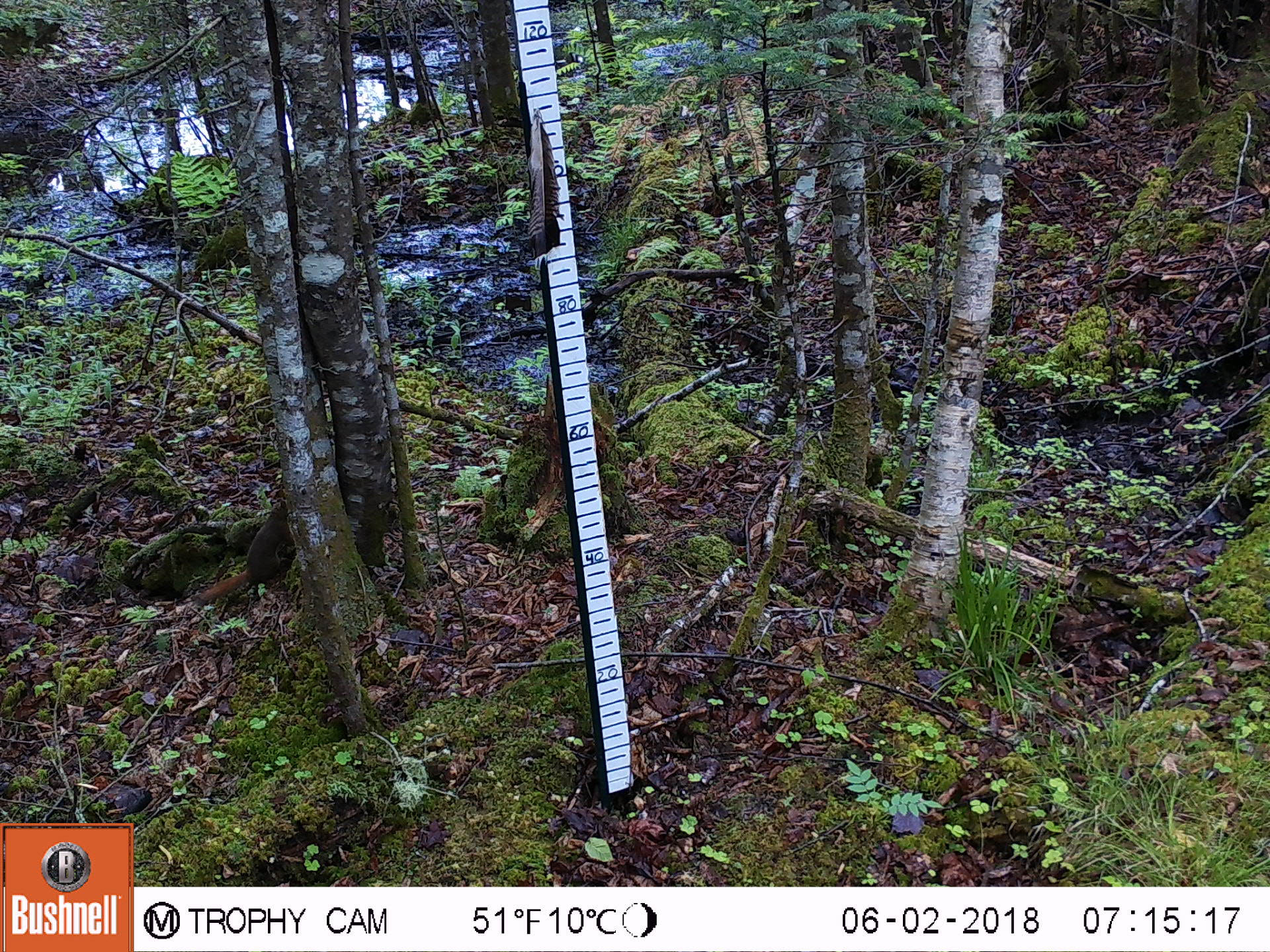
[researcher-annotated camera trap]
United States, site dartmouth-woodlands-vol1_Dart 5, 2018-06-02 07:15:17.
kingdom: Animalia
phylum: Chordata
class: Mammalia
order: Rodentia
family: Sciuridae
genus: Tamiasciurus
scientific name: Tamiasciurus hudsonicus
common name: red squirrel